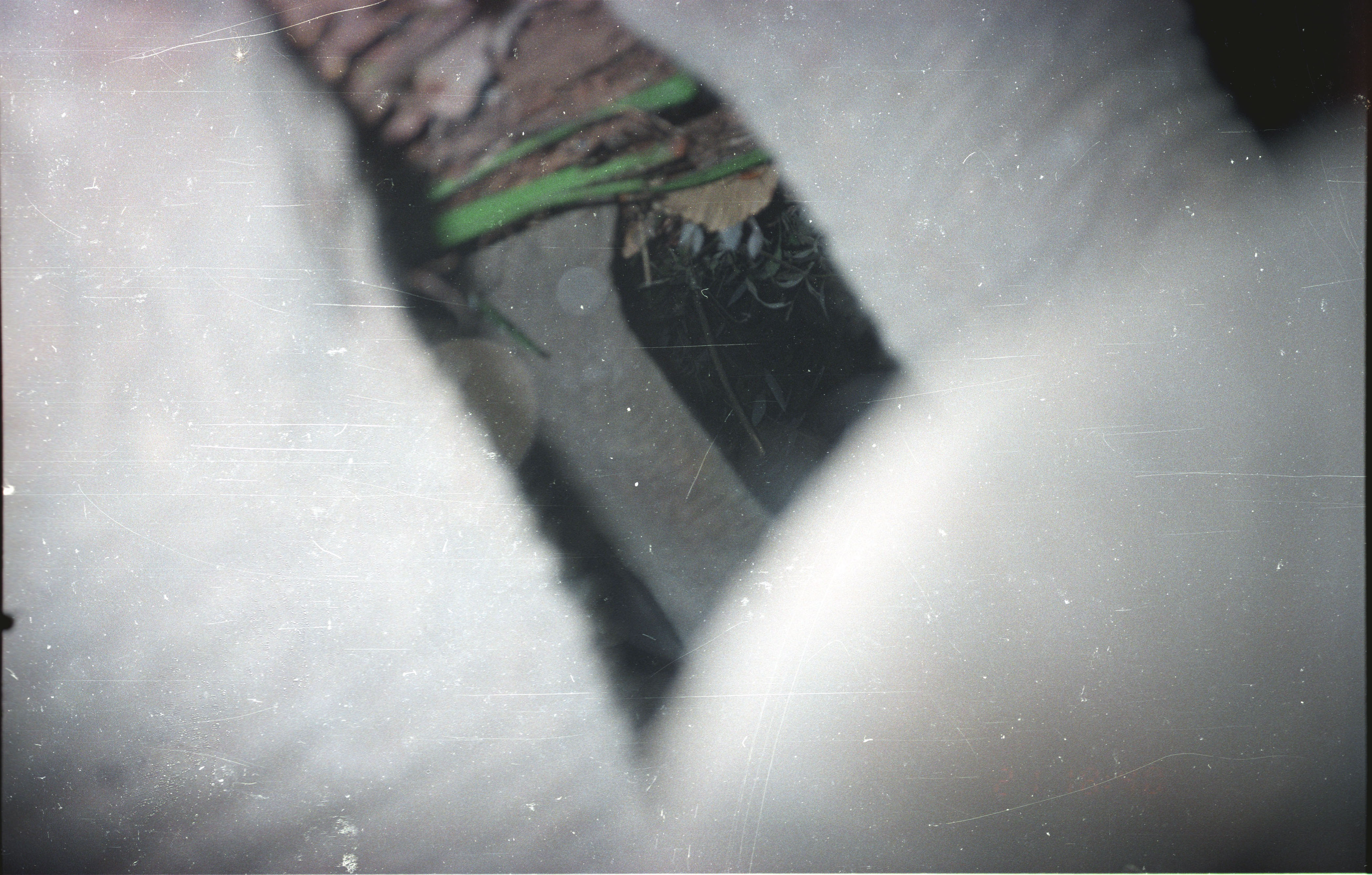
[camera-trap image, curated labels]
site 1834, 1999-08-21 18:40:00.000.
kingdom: Animalia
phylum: Chordata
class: Mammalia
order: Proboscidea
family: Elephantidae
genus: Elephas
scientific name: Elephas maximus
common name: asian elephant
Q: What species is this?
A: Elephas maximus (asian elephant).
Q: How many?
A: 1.